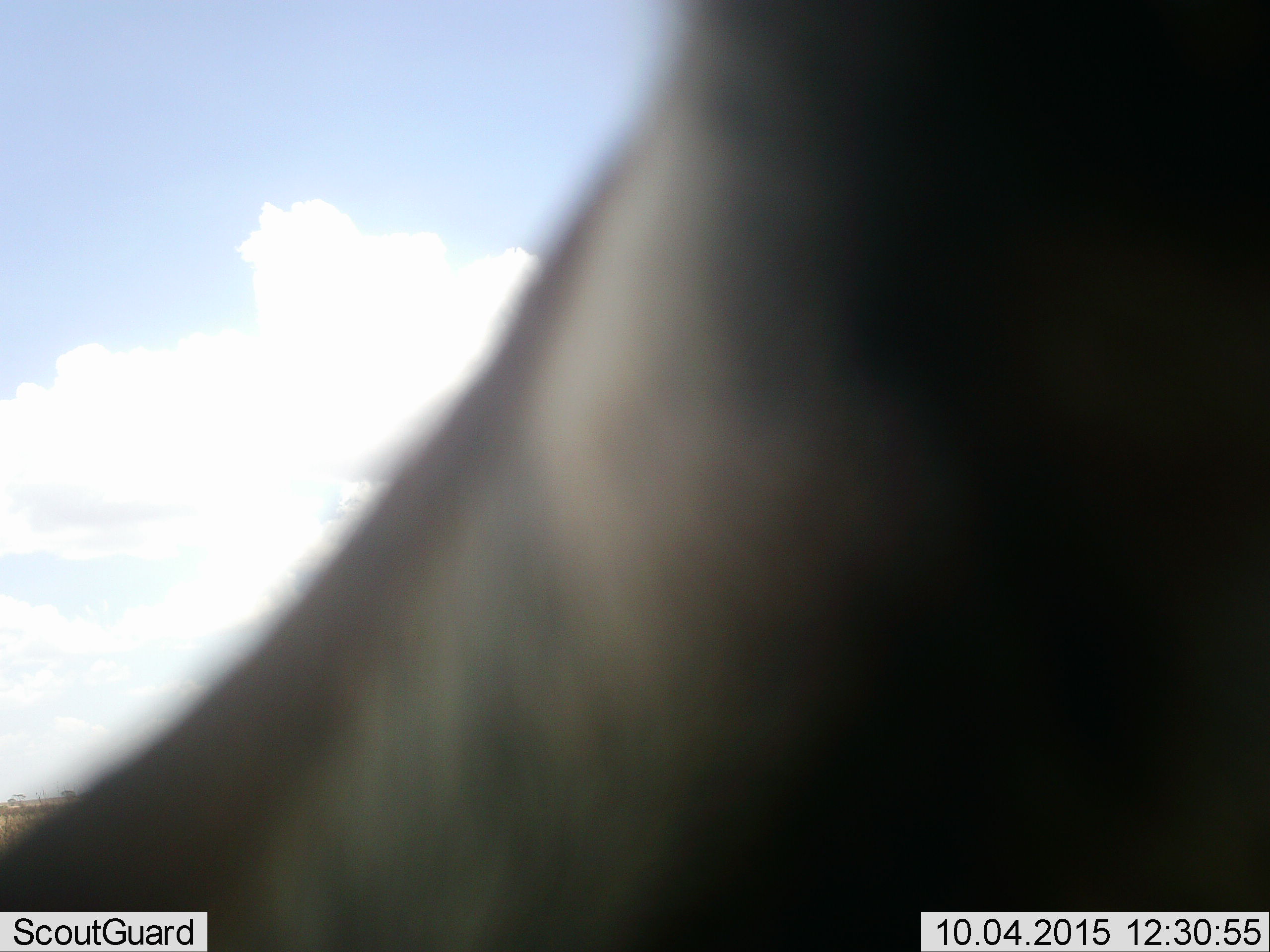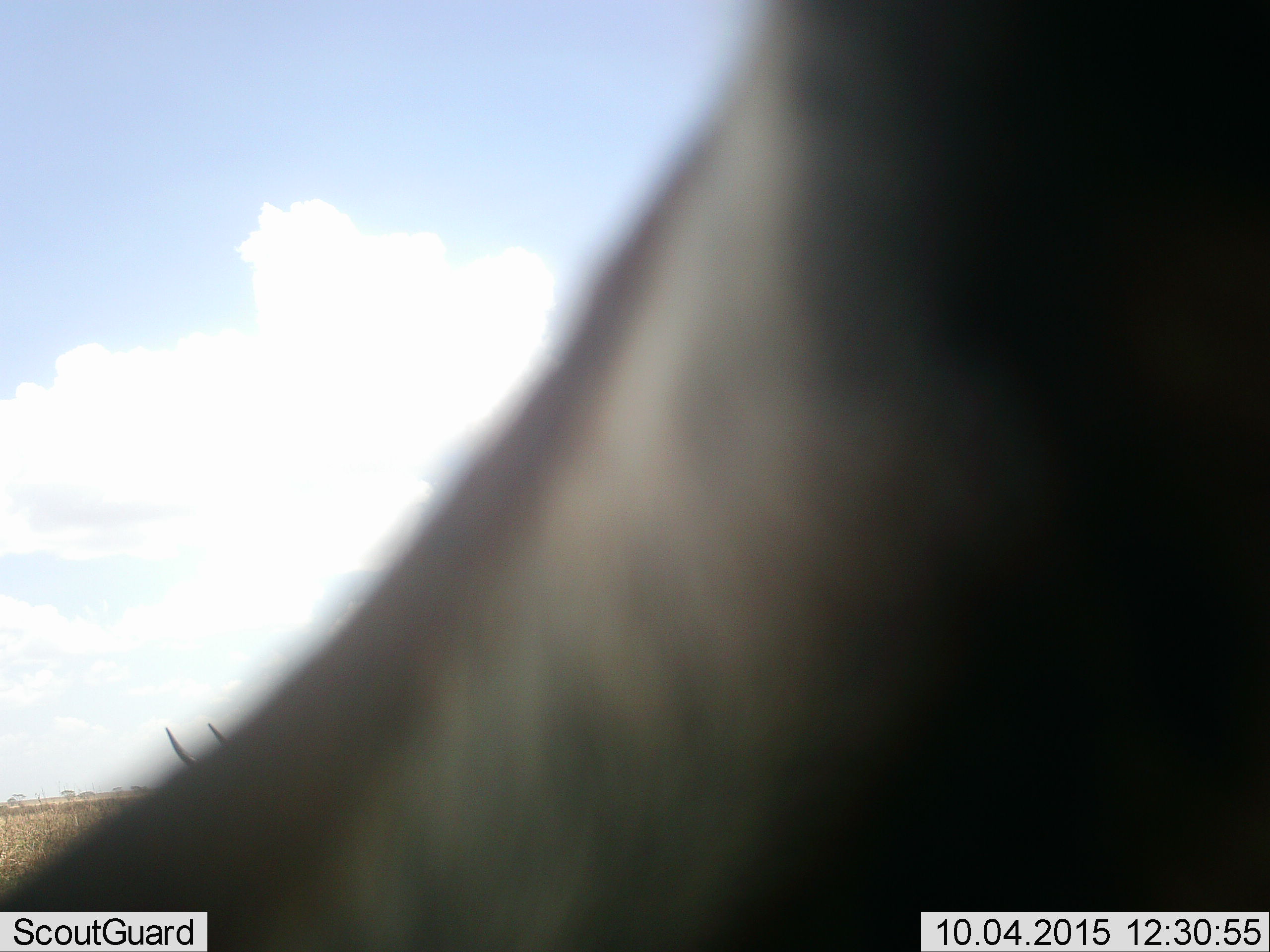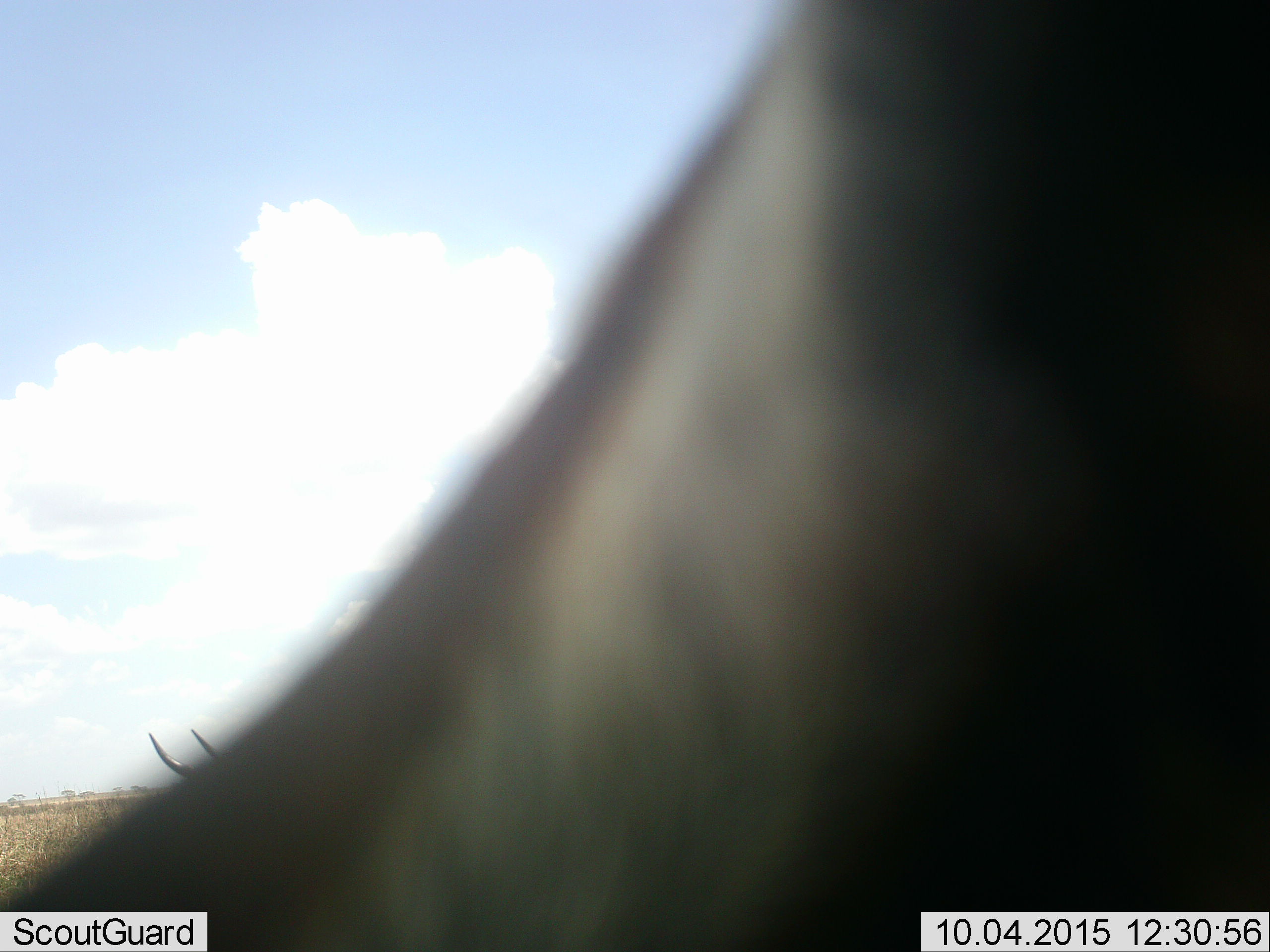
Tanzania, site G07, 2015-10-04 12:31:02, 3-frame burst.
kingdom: Animalia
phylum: Chordata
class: Mammalia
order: Artiodactyla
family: Bovidae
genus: Connochaetes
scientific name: Connochaetes taurinus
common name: blue wildebeest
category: wildebeest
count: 1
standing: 33%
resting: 0%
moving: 67%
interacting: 0%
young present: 0%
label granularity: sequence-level